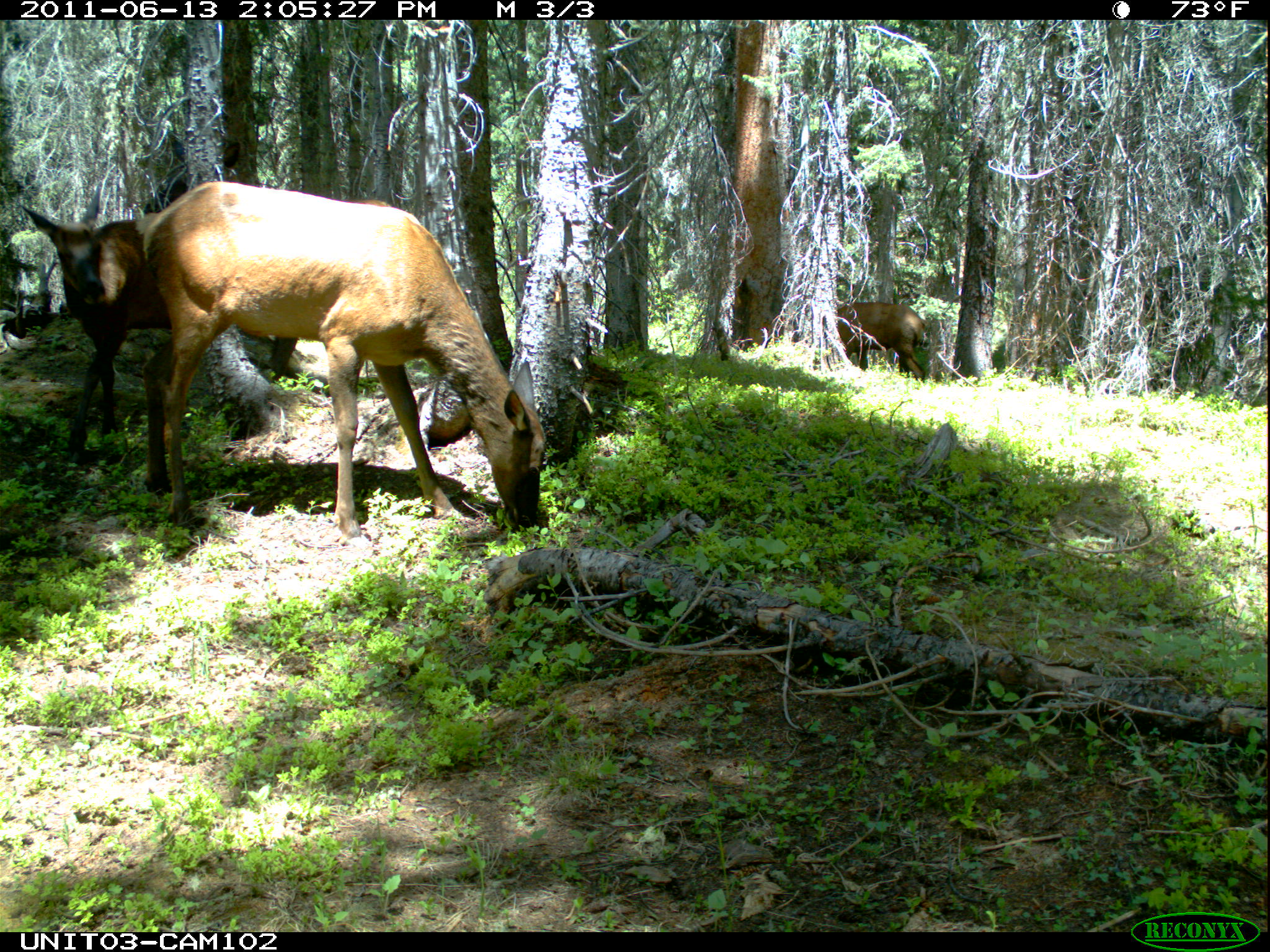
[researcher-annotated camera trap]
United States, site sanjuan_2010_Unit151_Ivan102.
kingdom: Animalia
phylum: Chordata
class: Mammalia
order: Artiodactyla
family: Cervidae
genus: Cervus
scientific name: Cervus elaphus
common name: red deer